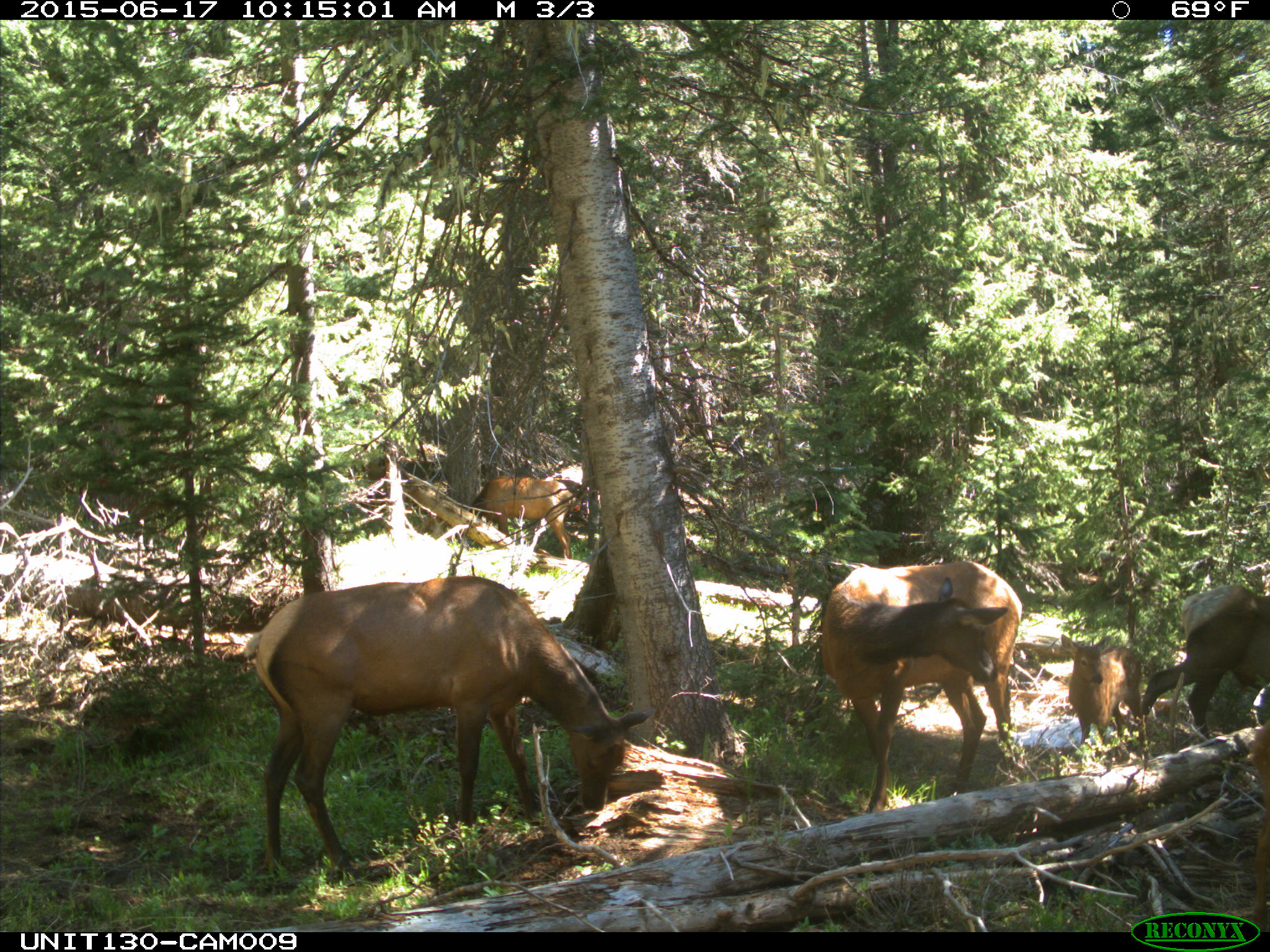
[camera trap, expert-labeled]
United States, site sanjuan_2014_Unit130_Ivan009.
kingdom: Animalia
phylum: Chordata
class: Mammalia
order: Artiodactyla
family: Cervidae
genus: Cervus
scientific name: Cervus elaphus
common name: red deer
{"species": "Cervus elaphus (red deer)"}